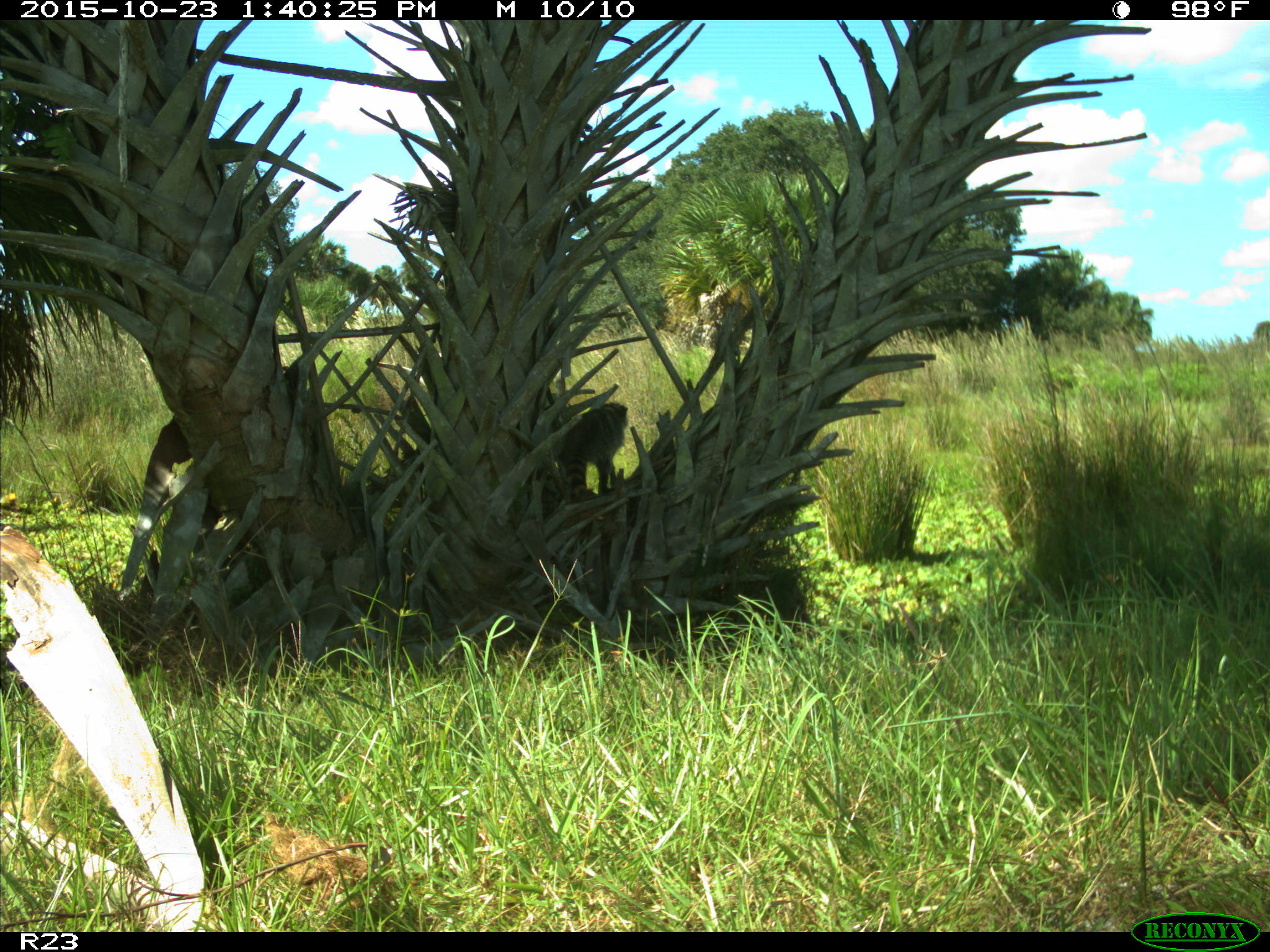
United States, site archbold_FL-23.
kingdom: Animalia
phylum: Chordata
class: Mammalia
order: Carnivora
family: Procyonidae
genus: Procyon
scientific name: Procyon lotor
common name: common raccoon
Procyon lotor (common raccoon).